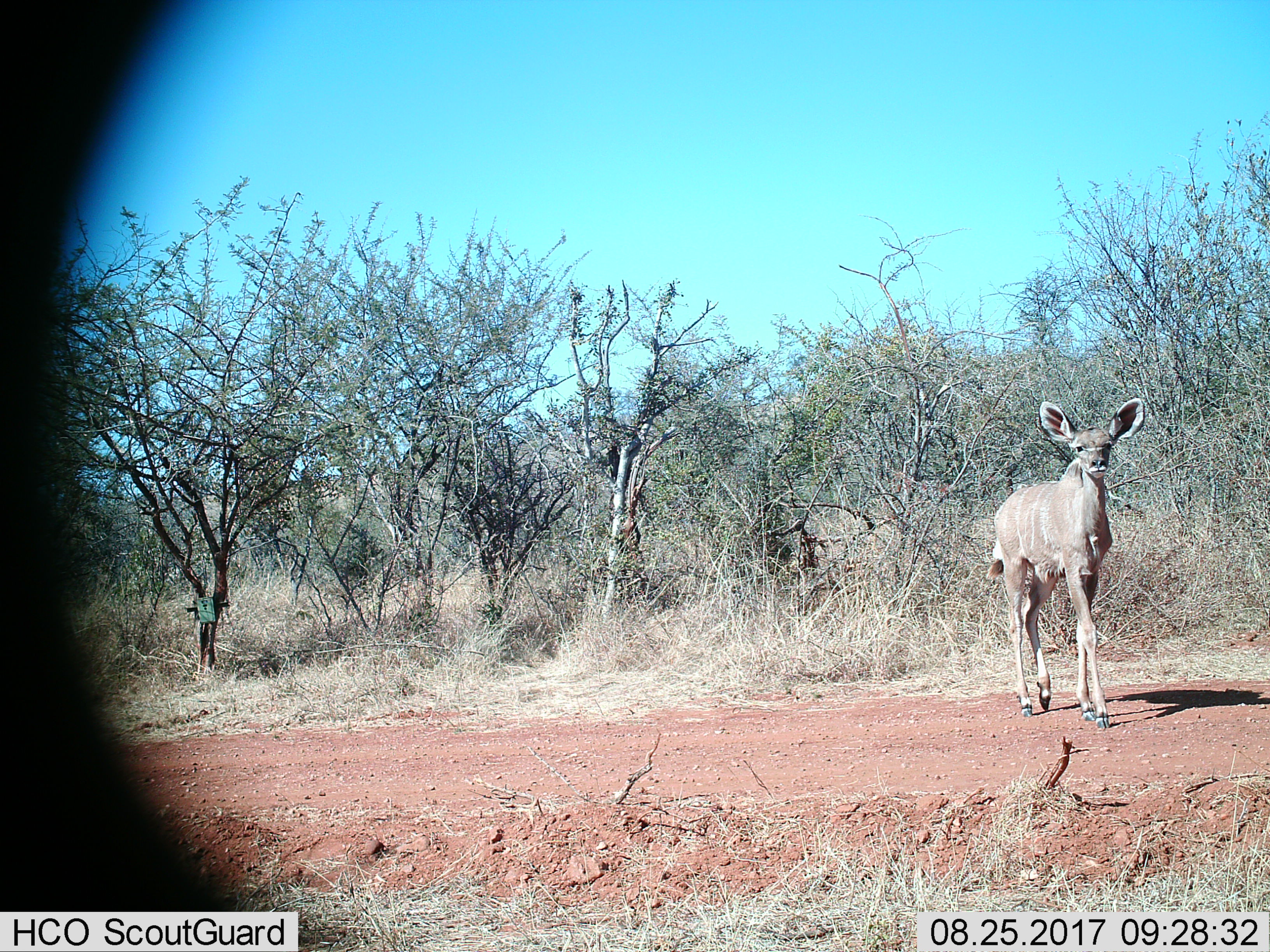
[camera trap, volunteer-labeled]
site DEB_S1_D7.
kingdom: Animalia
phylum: Chordata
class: Mammalia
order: Artiodactyla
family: Bovidae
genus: Tragelaphus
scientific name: Tragelaphus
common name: kudu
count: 1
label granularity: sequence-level